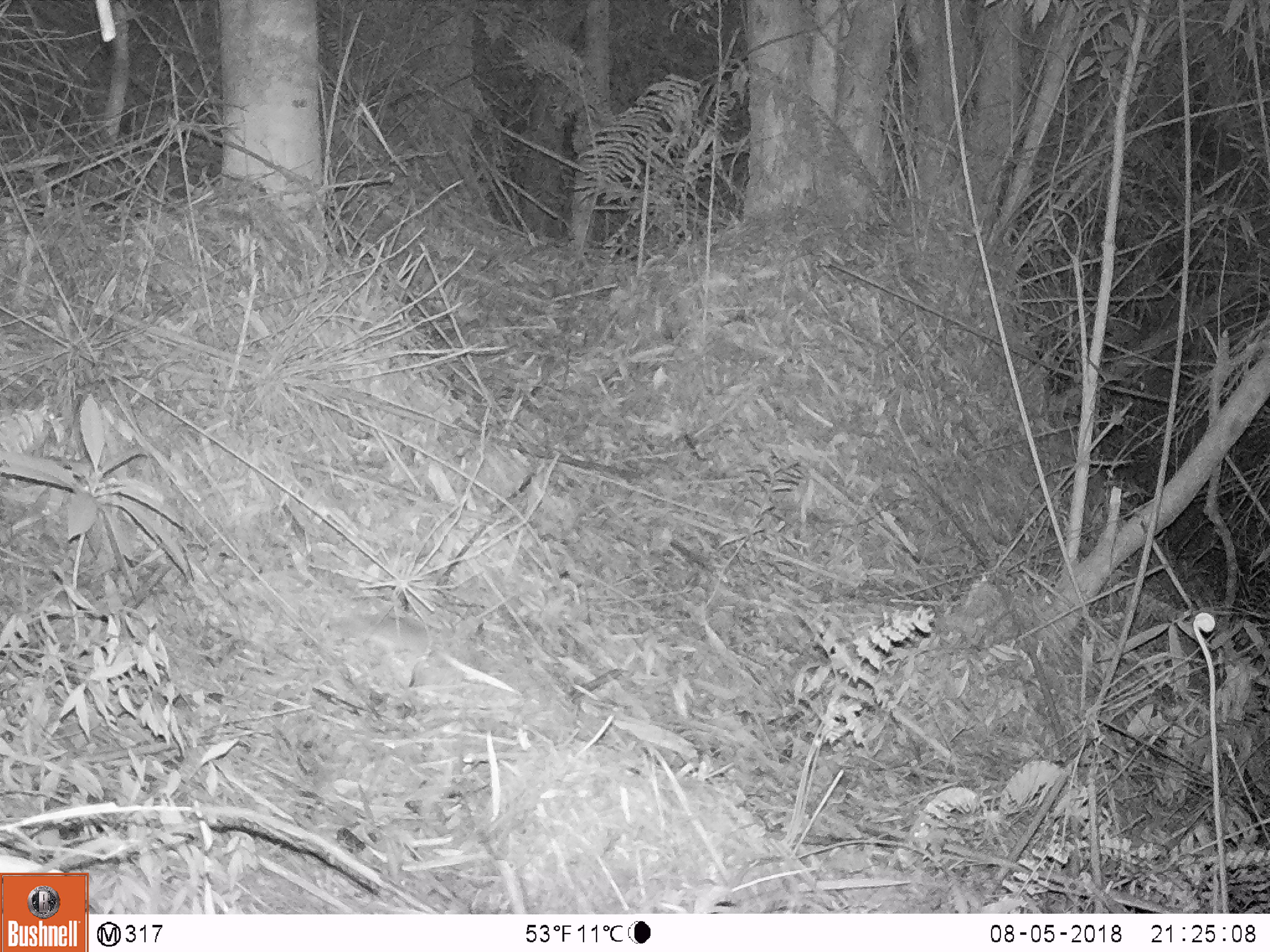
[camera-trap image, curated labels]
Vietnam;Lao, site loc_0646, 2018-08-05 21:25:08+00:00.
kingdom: Animalia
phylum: Chordata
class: Mammalia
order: Rodentia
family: Muridae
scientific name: Muridae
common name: old-world mice and rats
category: unidentified murid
Unidentified murid (old-world mice and rats) (Muridae). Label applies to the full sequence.